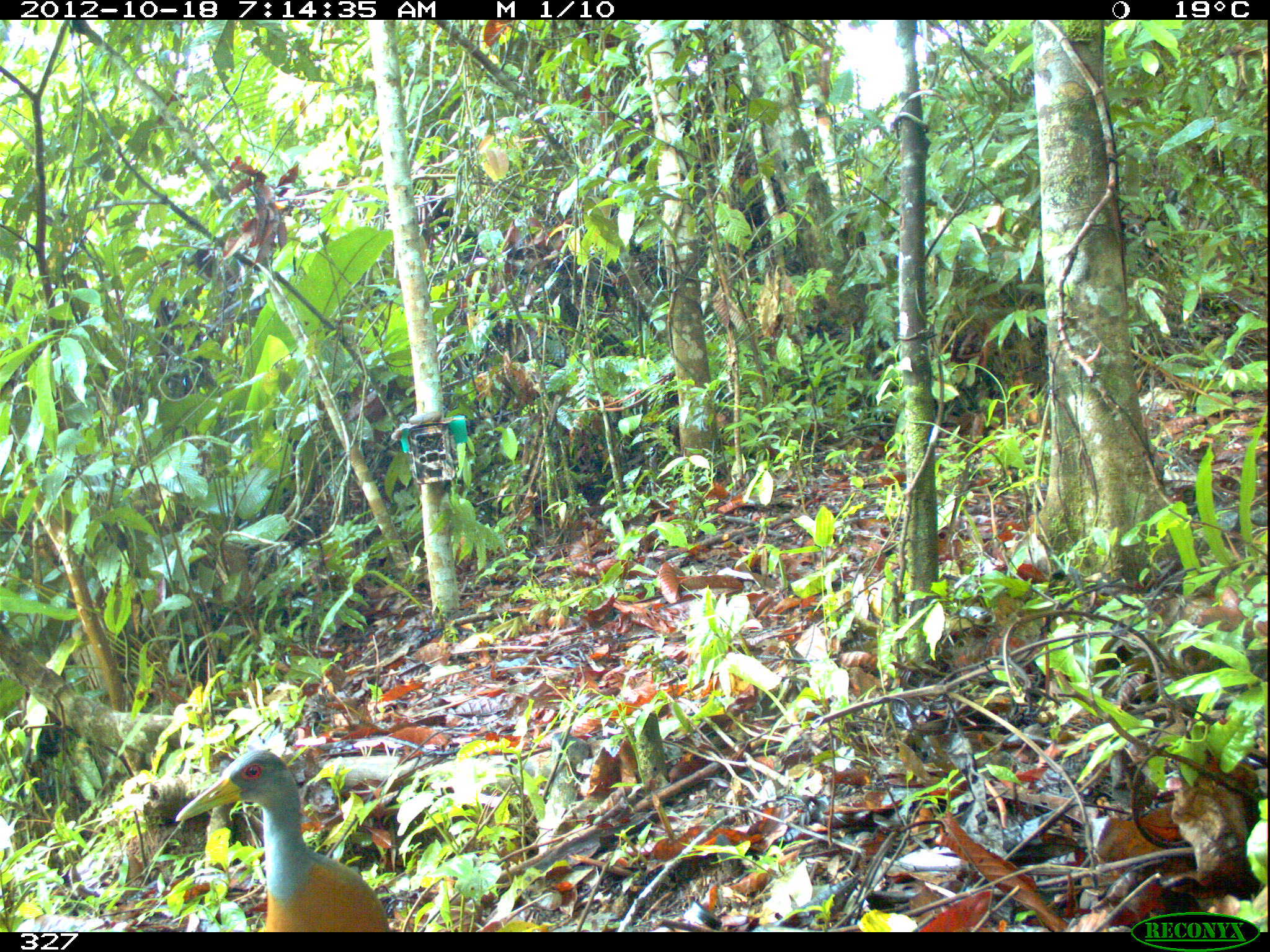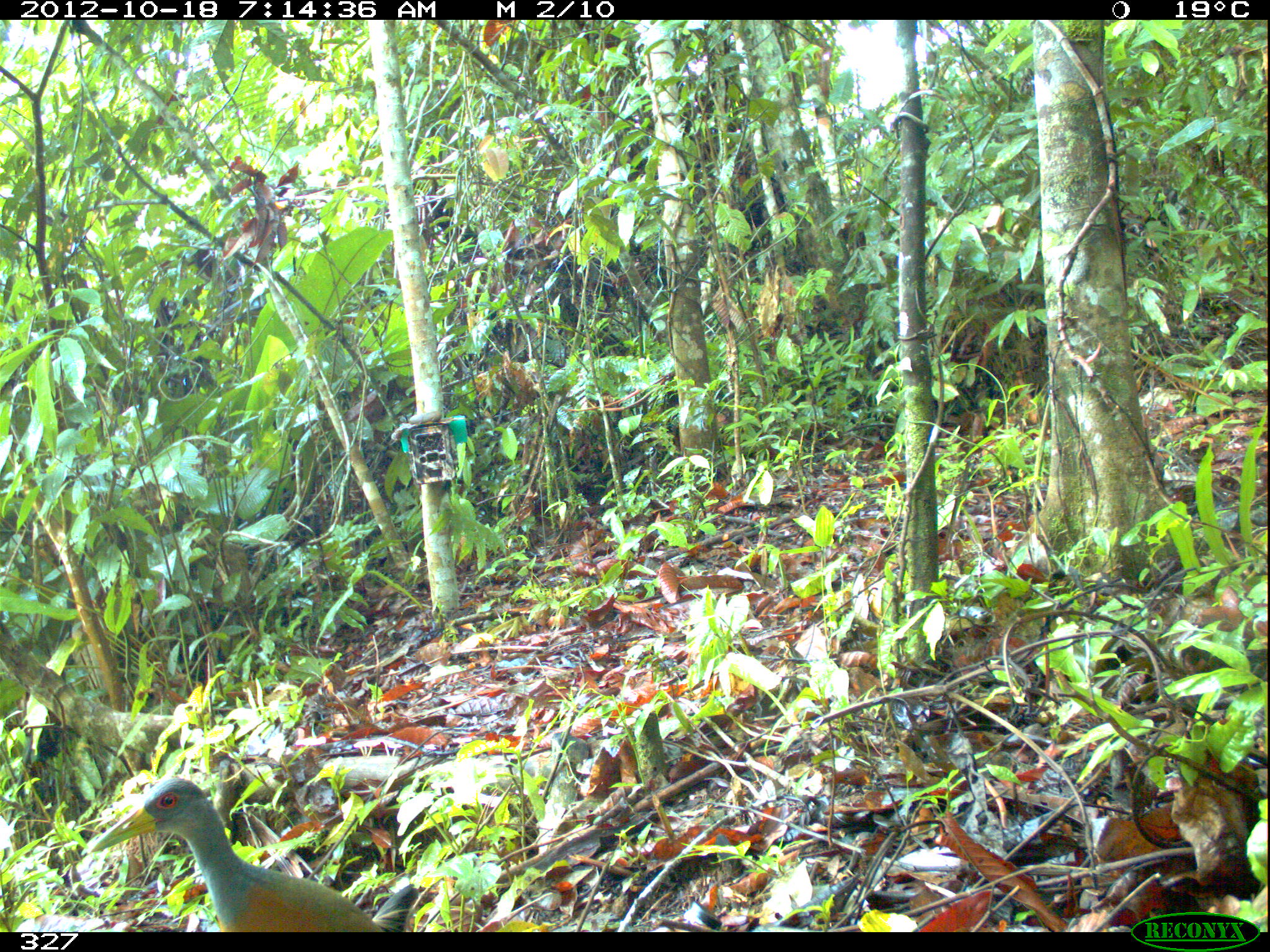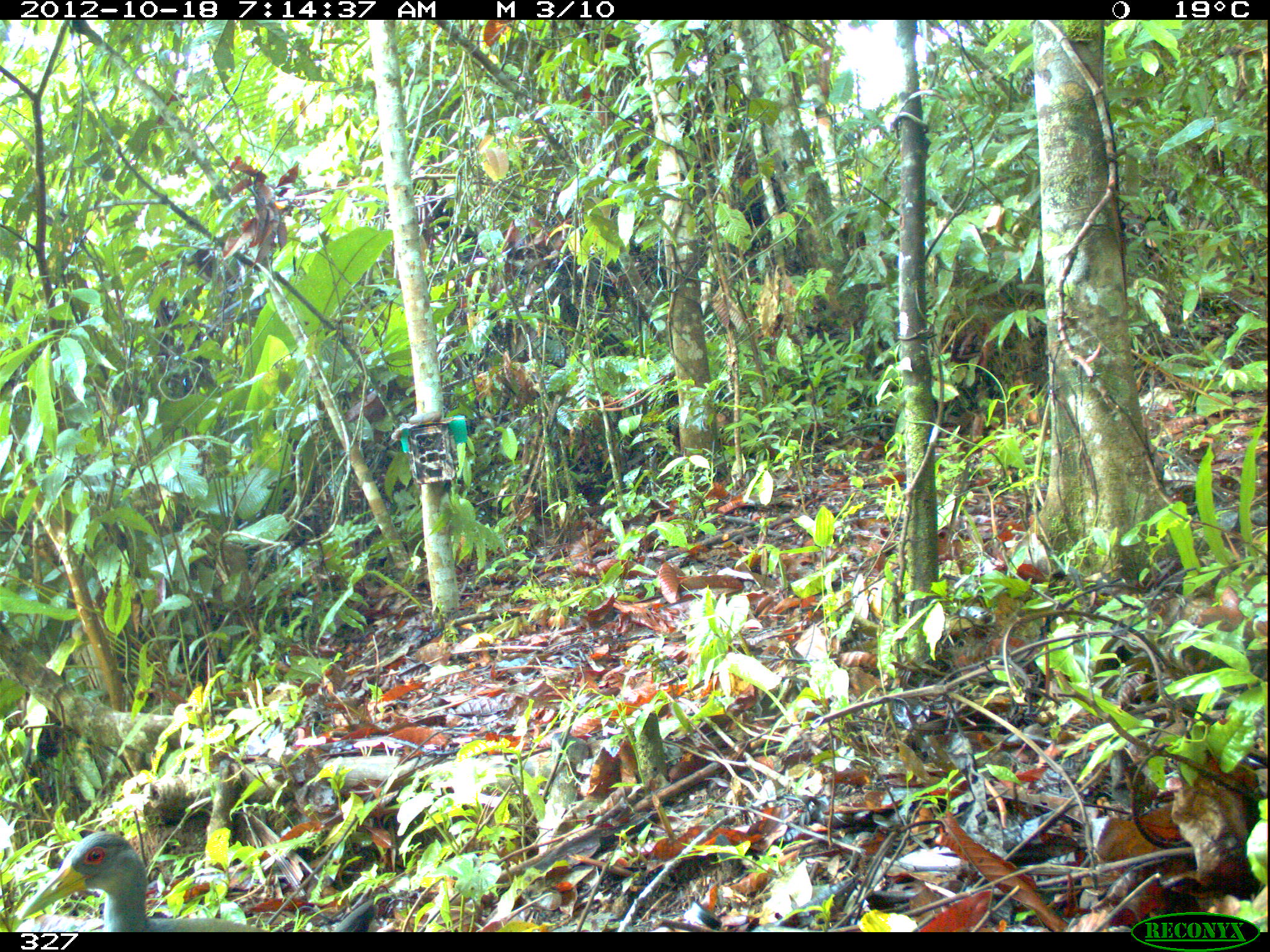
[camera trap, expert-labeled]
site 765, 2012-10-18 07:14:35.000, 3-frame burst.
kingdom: Animalia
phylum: Chordata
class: Aves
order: Gruiformes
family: Rallidae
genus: Aramides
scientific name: Aramides cajaneus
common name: gray-cowled wood-rail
Aramides cajaneus (gray-cowled wood-rail).